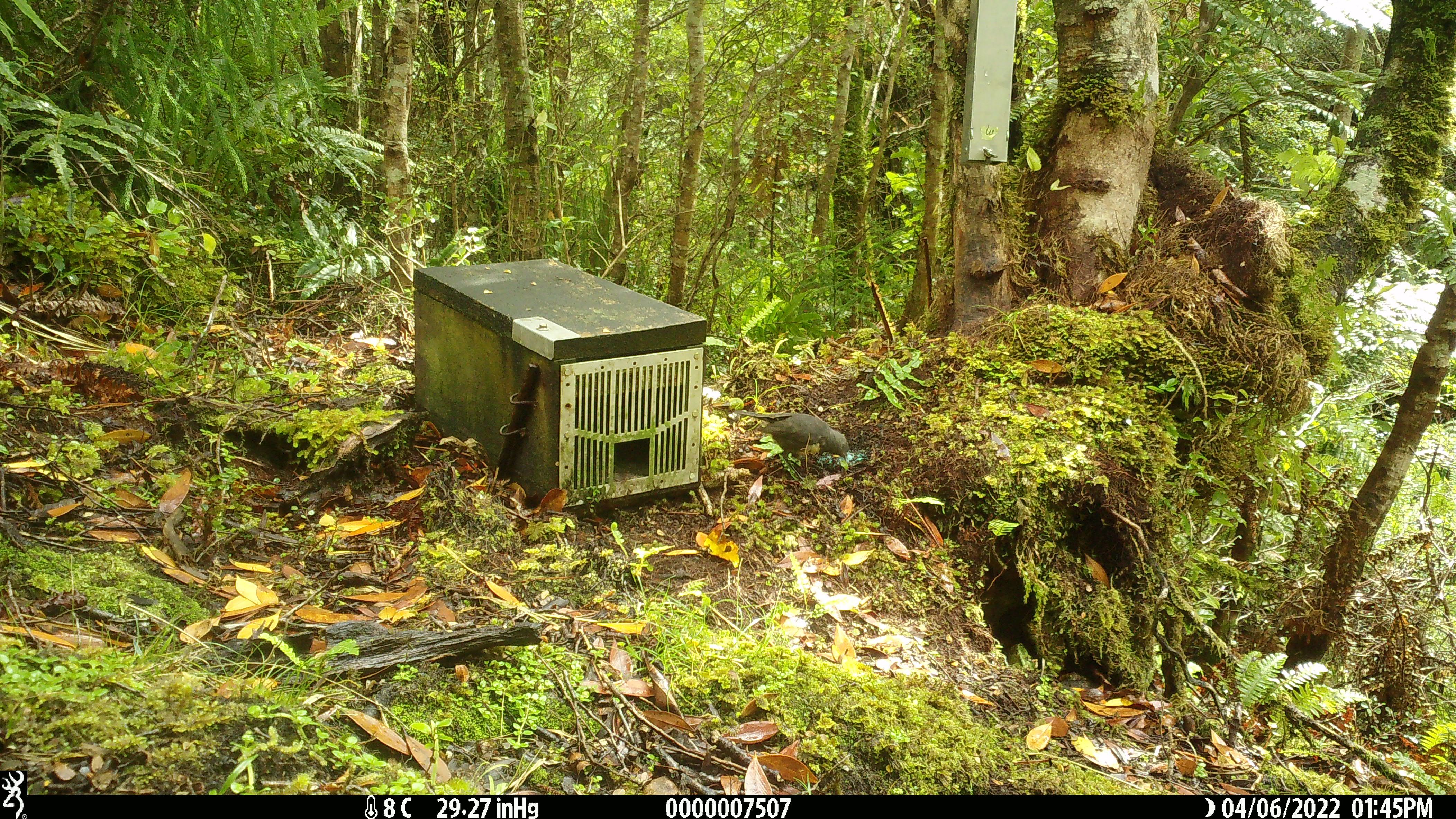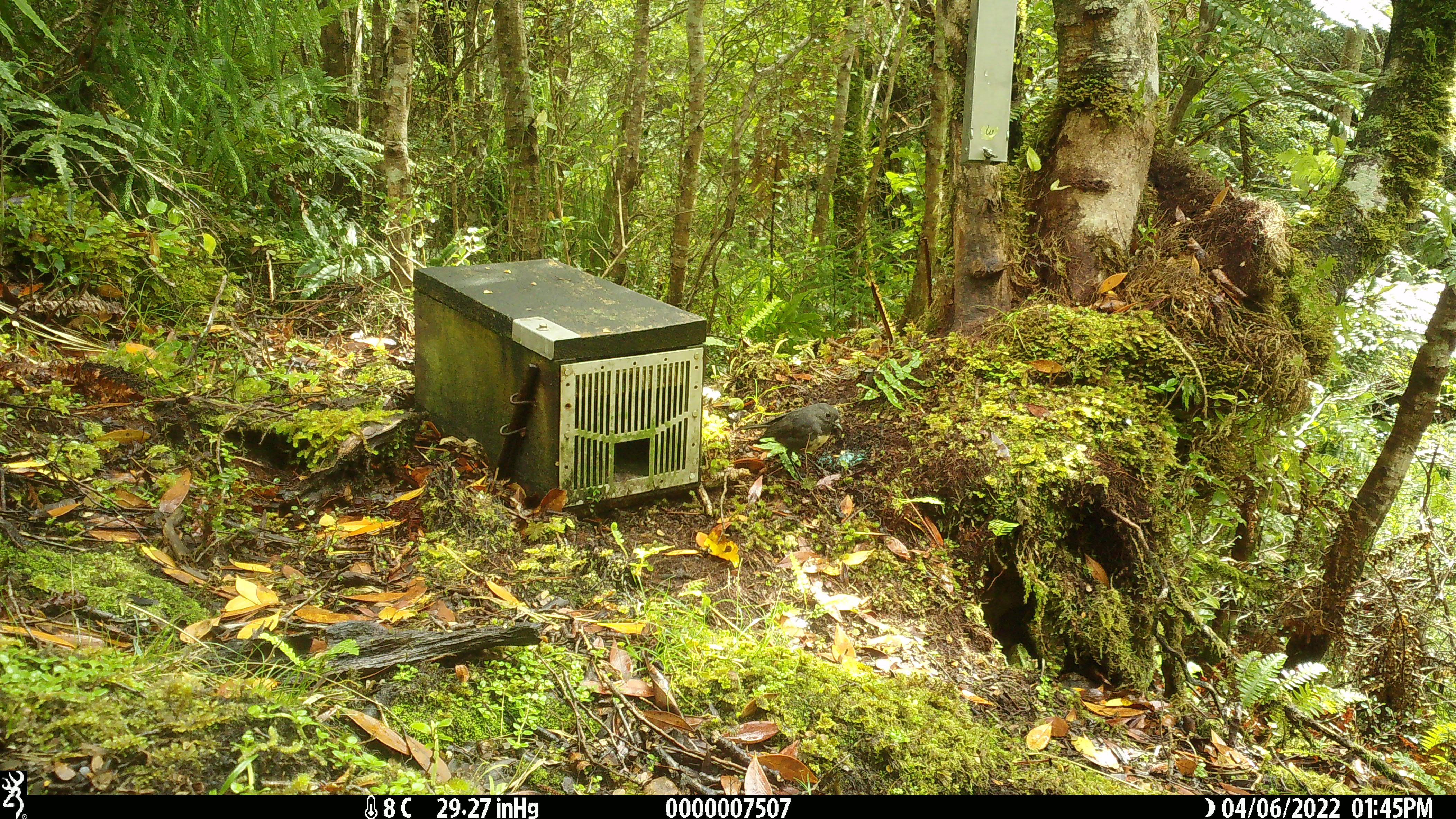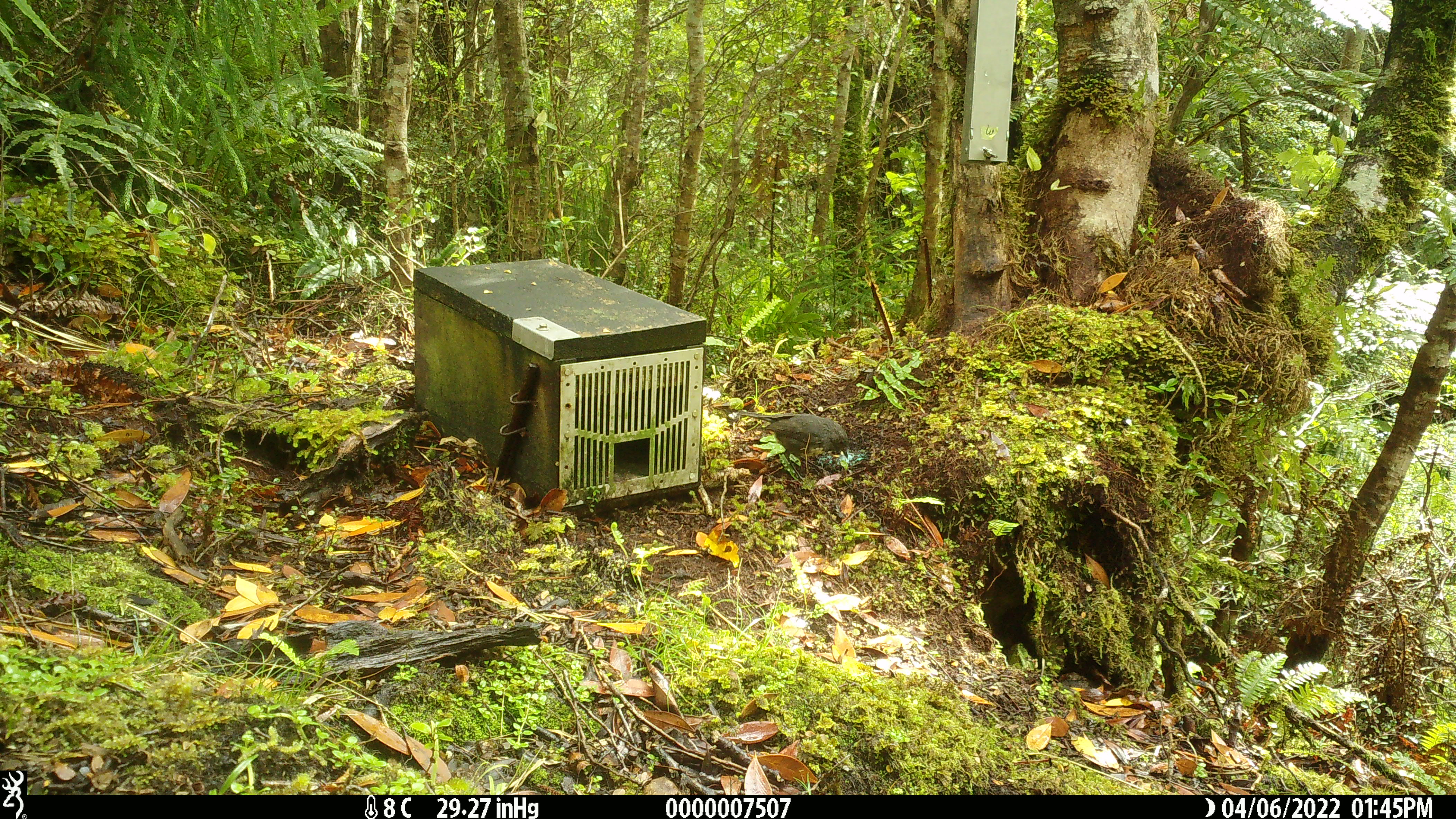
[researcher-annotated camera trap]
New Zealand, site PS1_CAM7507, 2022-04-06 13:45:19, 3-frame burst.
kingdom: Animalia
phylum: Chordata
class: Aves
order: Passeriformes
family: Petroicidae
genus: Petroica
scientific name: Petroica australis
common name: new zealand robin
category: robin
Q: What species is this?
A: Robin (new zealand robin) (Petroica australis).